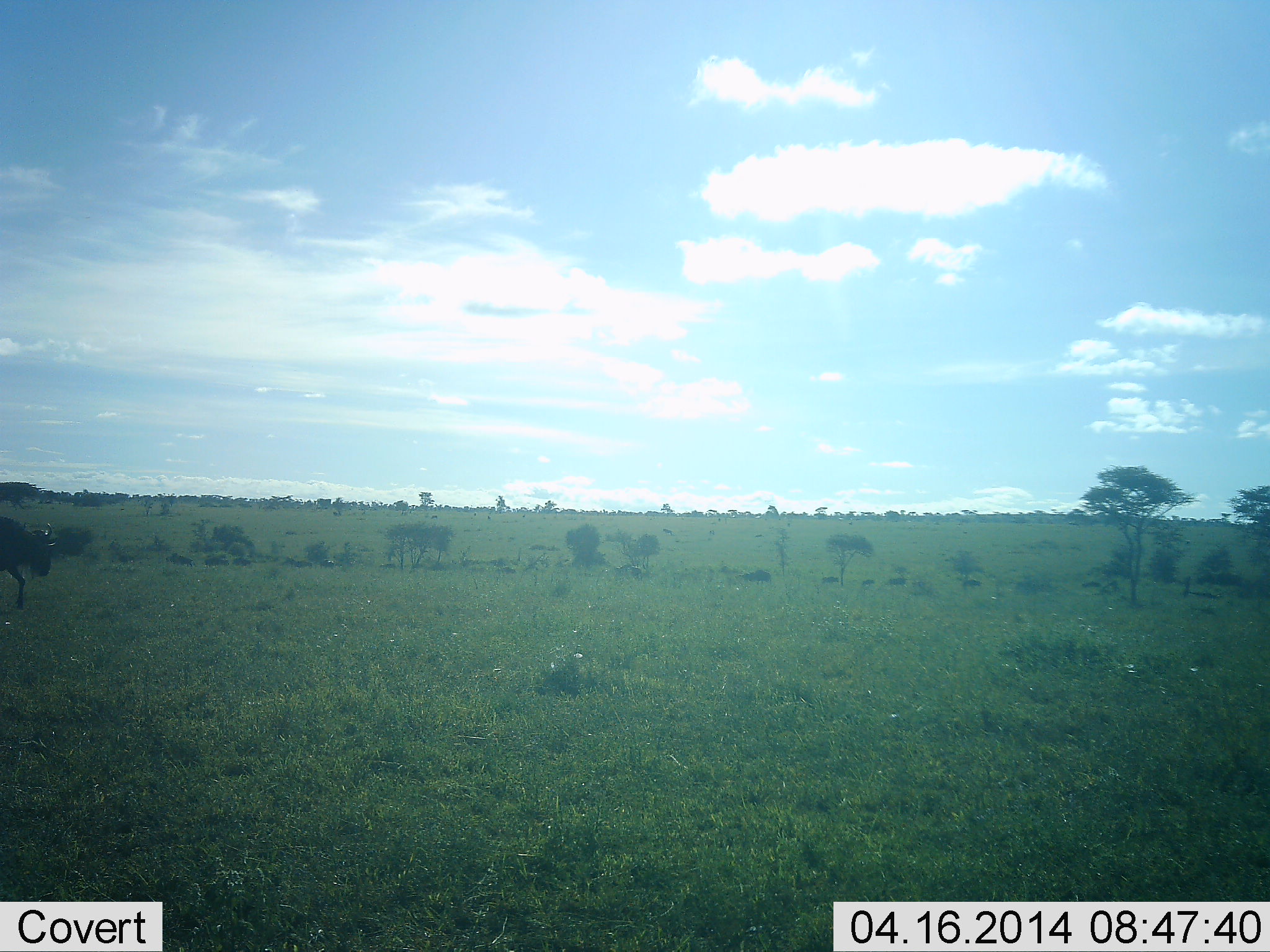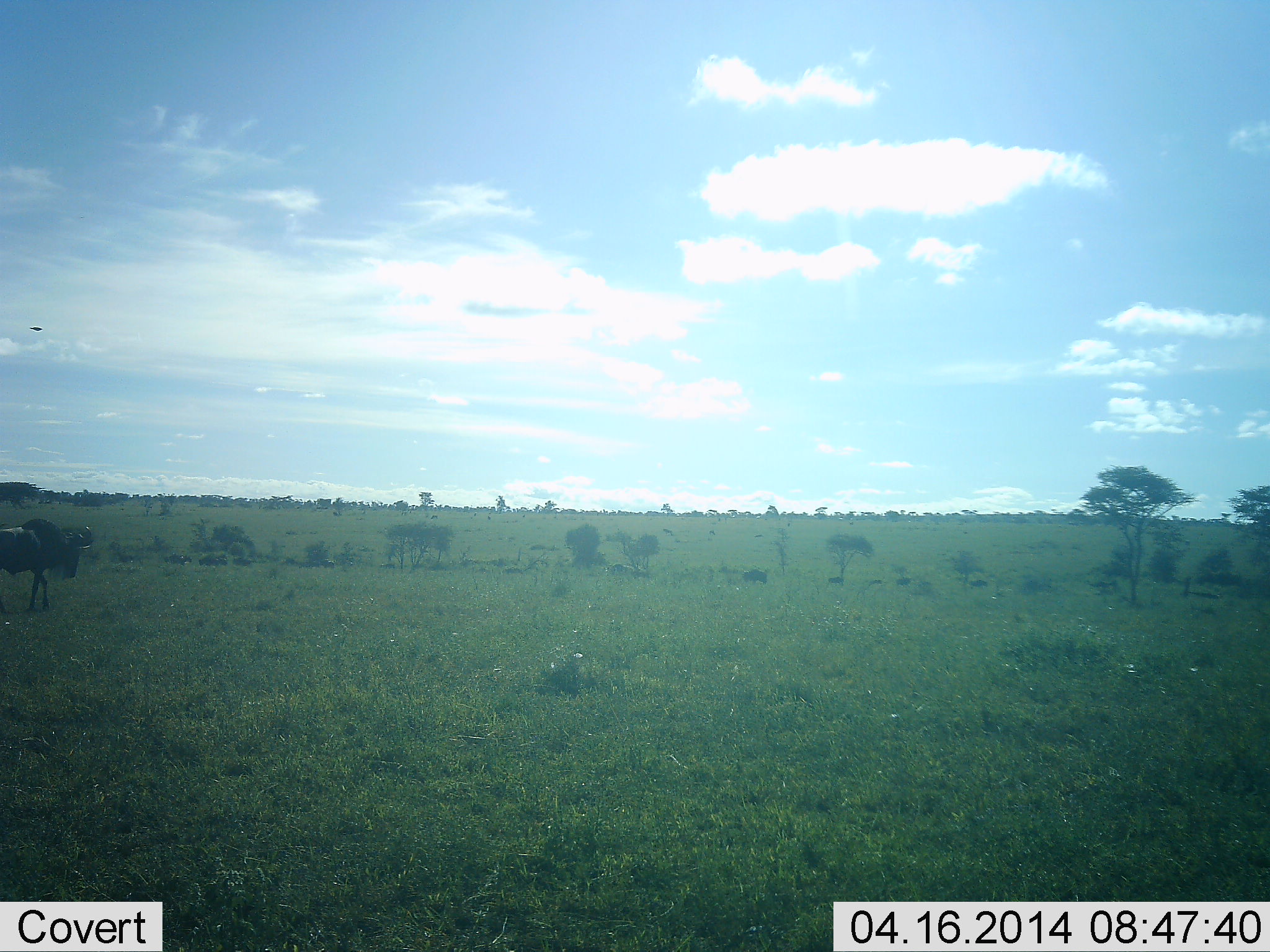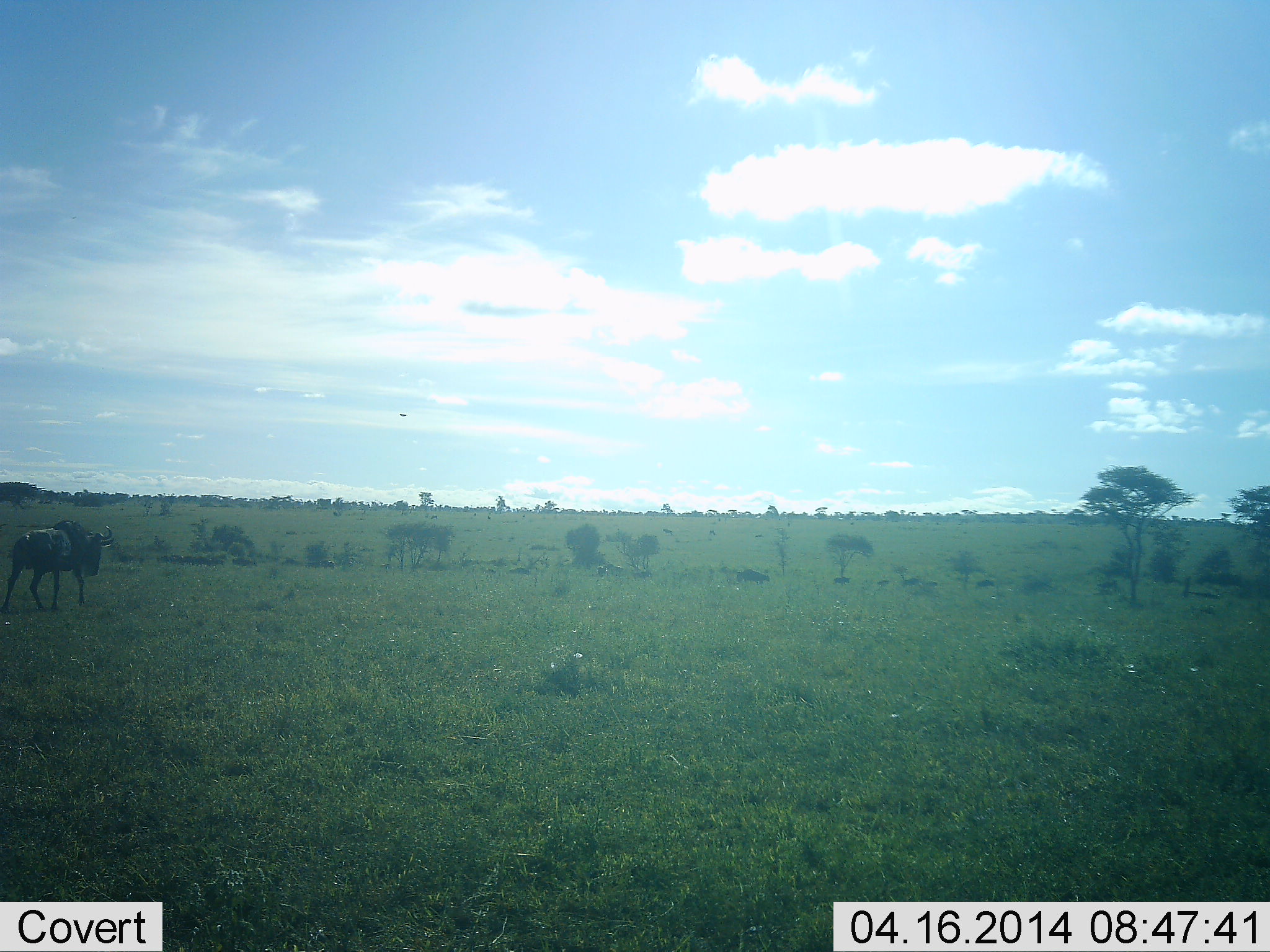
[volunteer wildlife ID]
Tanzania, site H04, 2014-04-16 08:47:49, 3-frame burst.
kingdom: Animalia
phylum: Chordata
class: Mammalia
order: Artiodactyla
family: Bovidae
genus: Connochaetes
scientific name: Connochaetes taurinus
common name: blue wildebeest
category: wildebeest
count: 11-50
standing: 25%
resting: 0%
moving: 100%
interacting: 0%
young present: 0%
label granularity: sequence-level